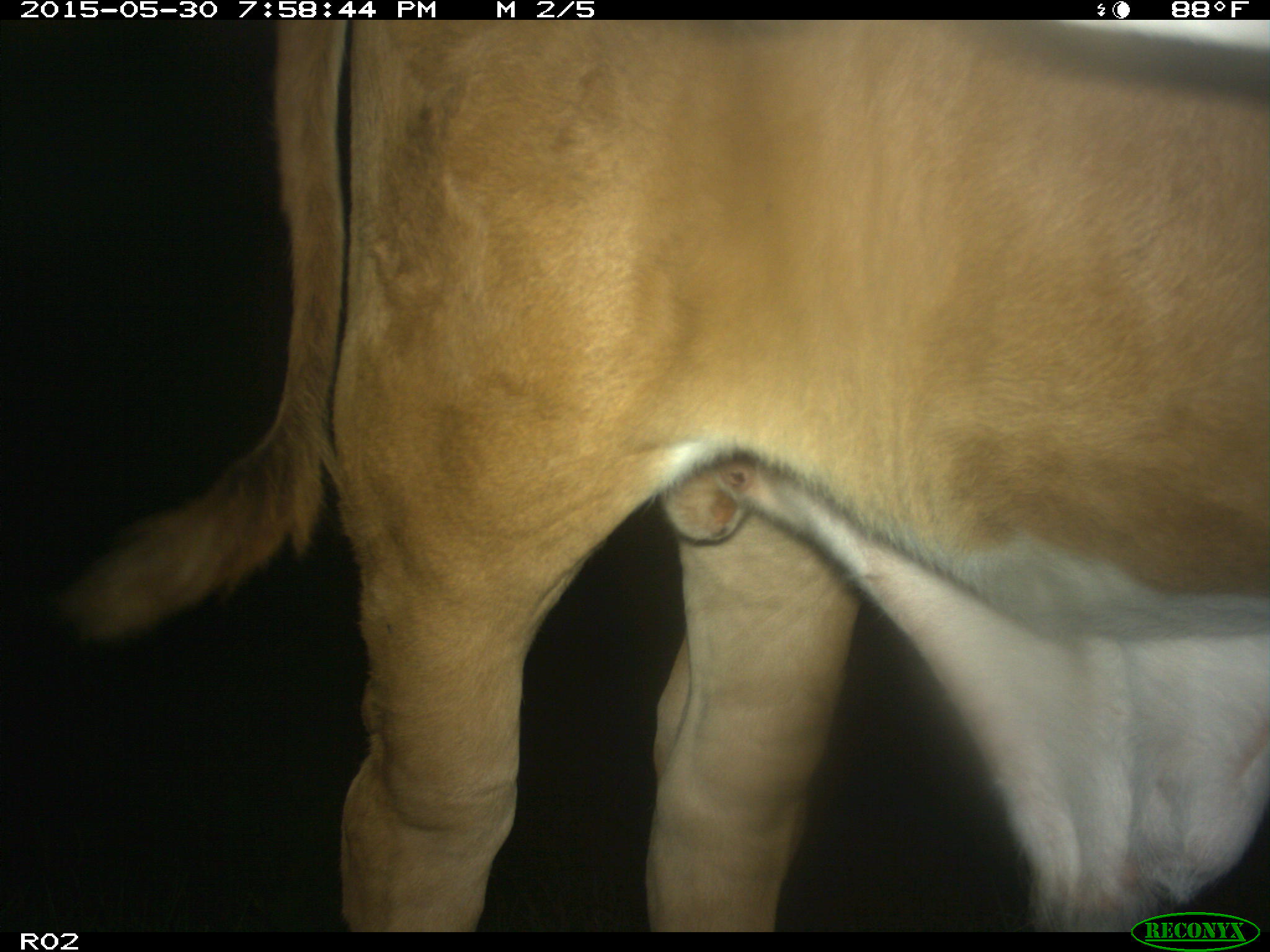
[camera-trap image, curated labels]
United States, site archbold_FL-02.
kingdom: Animalia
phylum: Chordata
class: Mammalia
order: Artiodactyla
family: Bovidae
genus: Bos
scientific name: Bos taurus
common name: domestic cow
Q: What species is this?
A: Bos taurus (domestic cow).